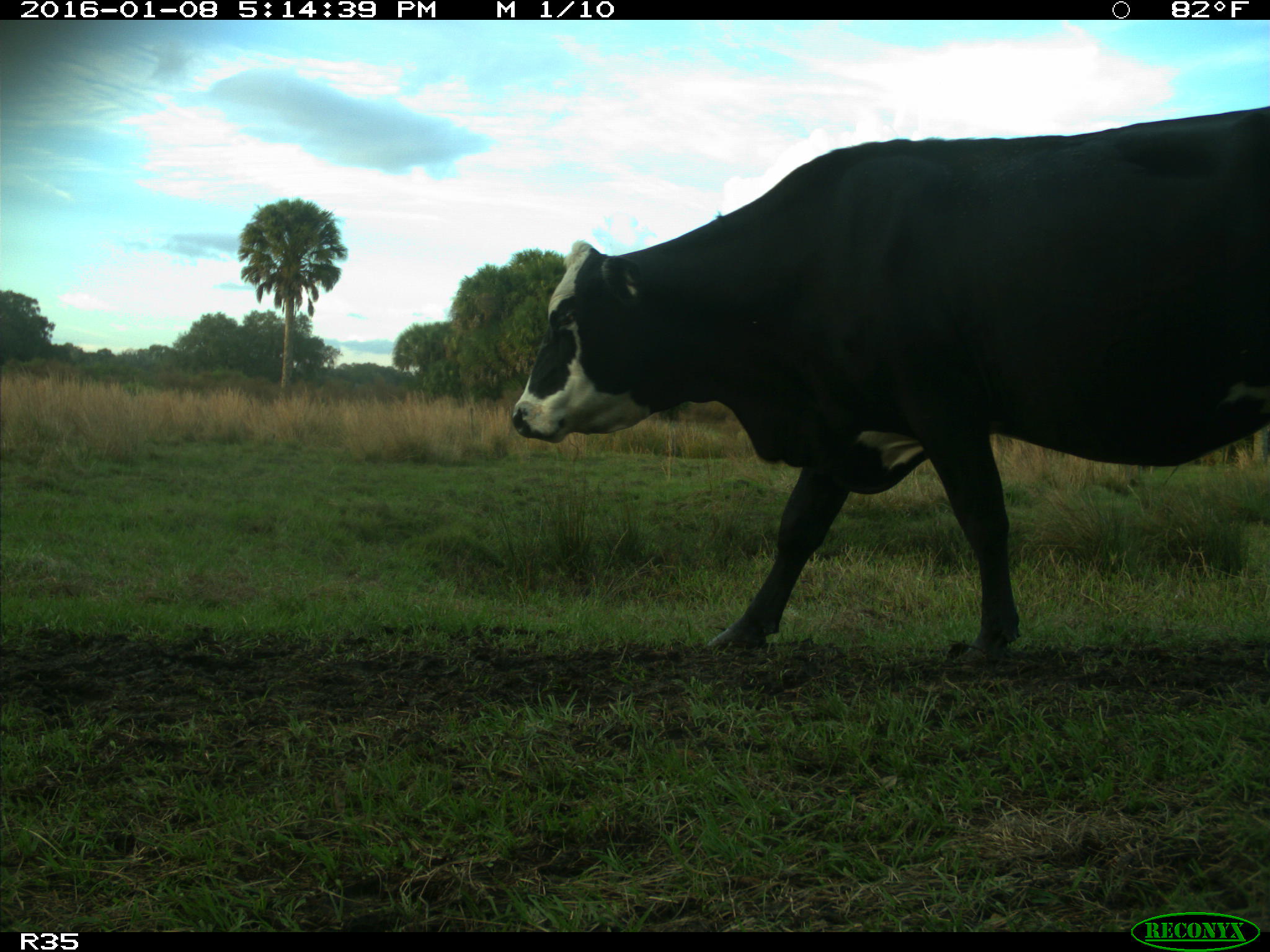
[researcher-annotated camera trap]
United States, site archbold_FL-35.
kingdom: Animalia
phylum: Chordata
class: Mammalia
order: Artiodactyla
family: Bovidae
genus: Bos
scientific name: Bos taurus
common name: domestic cow